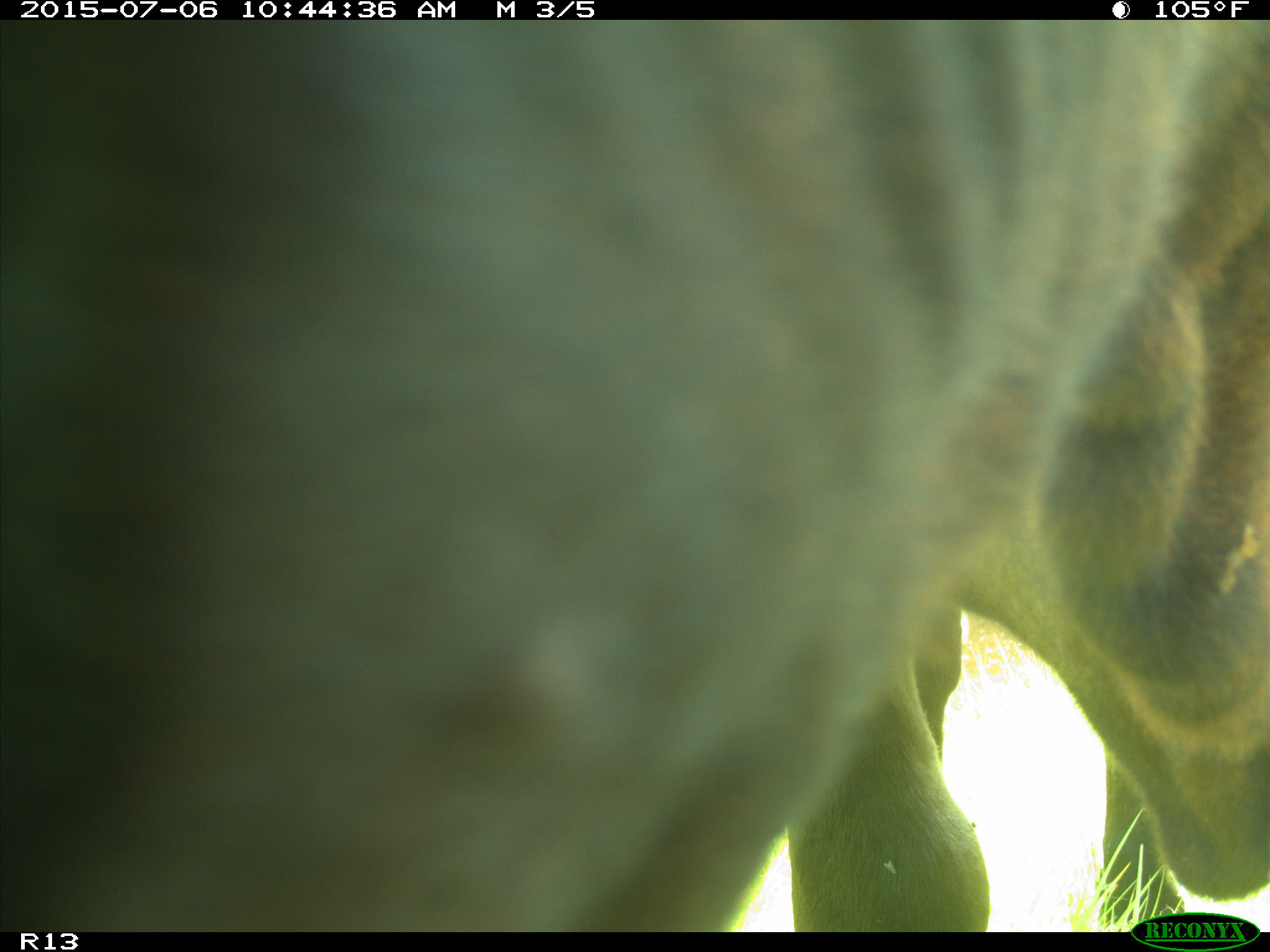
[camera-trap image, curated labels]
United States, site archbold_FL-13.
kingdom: Animalia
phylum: Chordata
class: Mammalia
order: Artiodactyla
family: Bovidae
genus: Bos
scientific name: Bos taurus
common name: domestic cow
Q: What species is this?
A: Bos taurus (domestic cow).